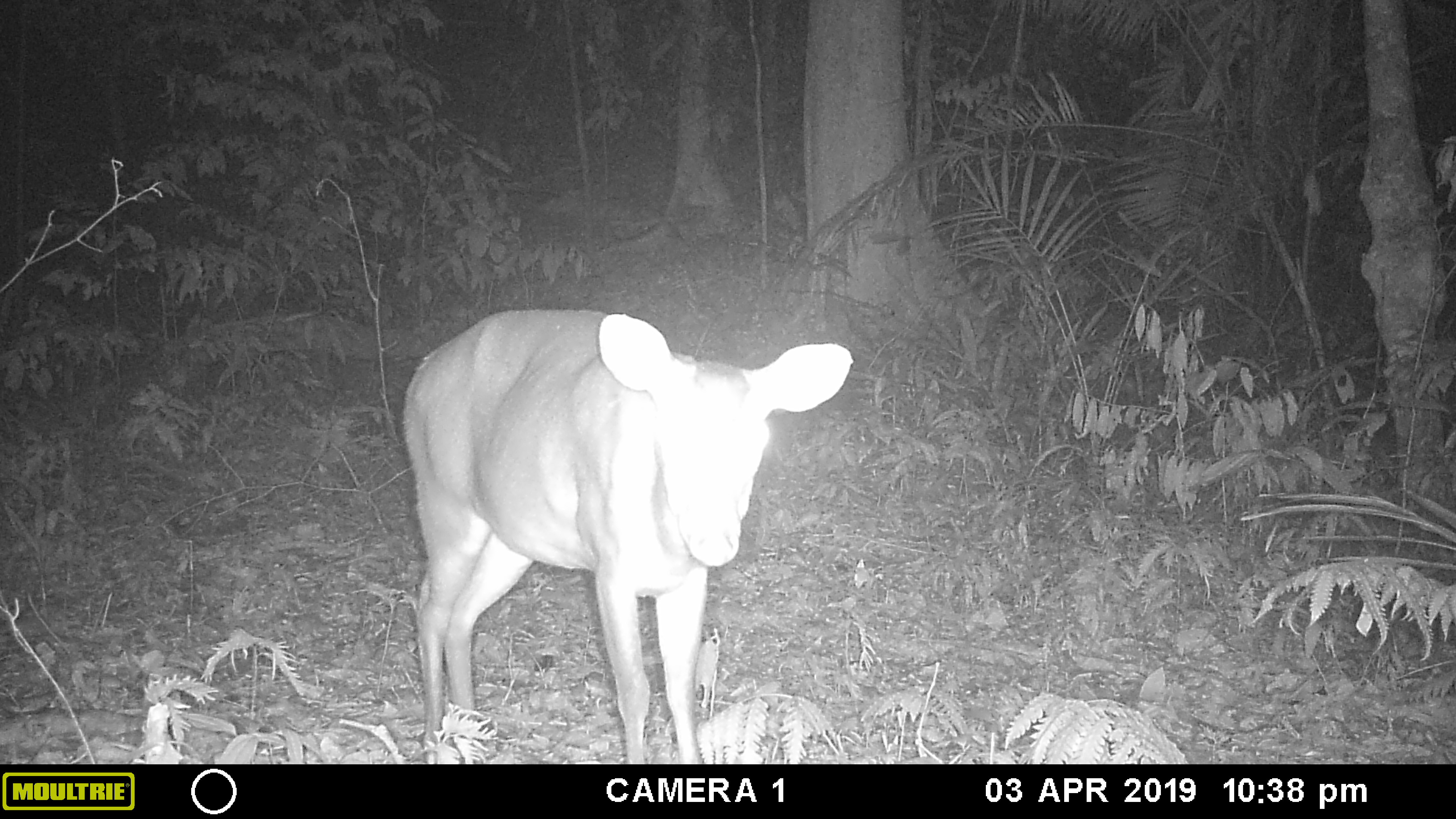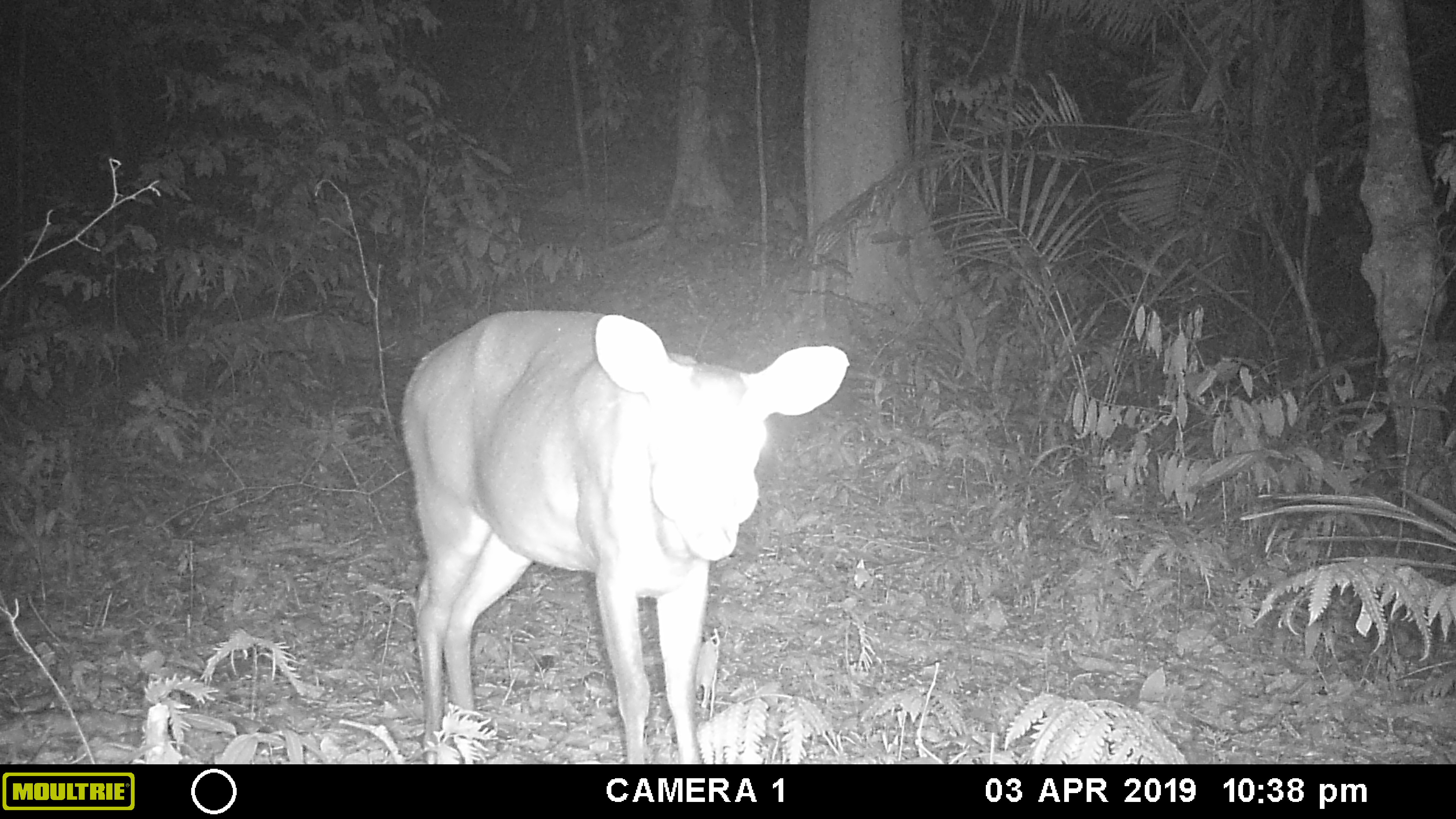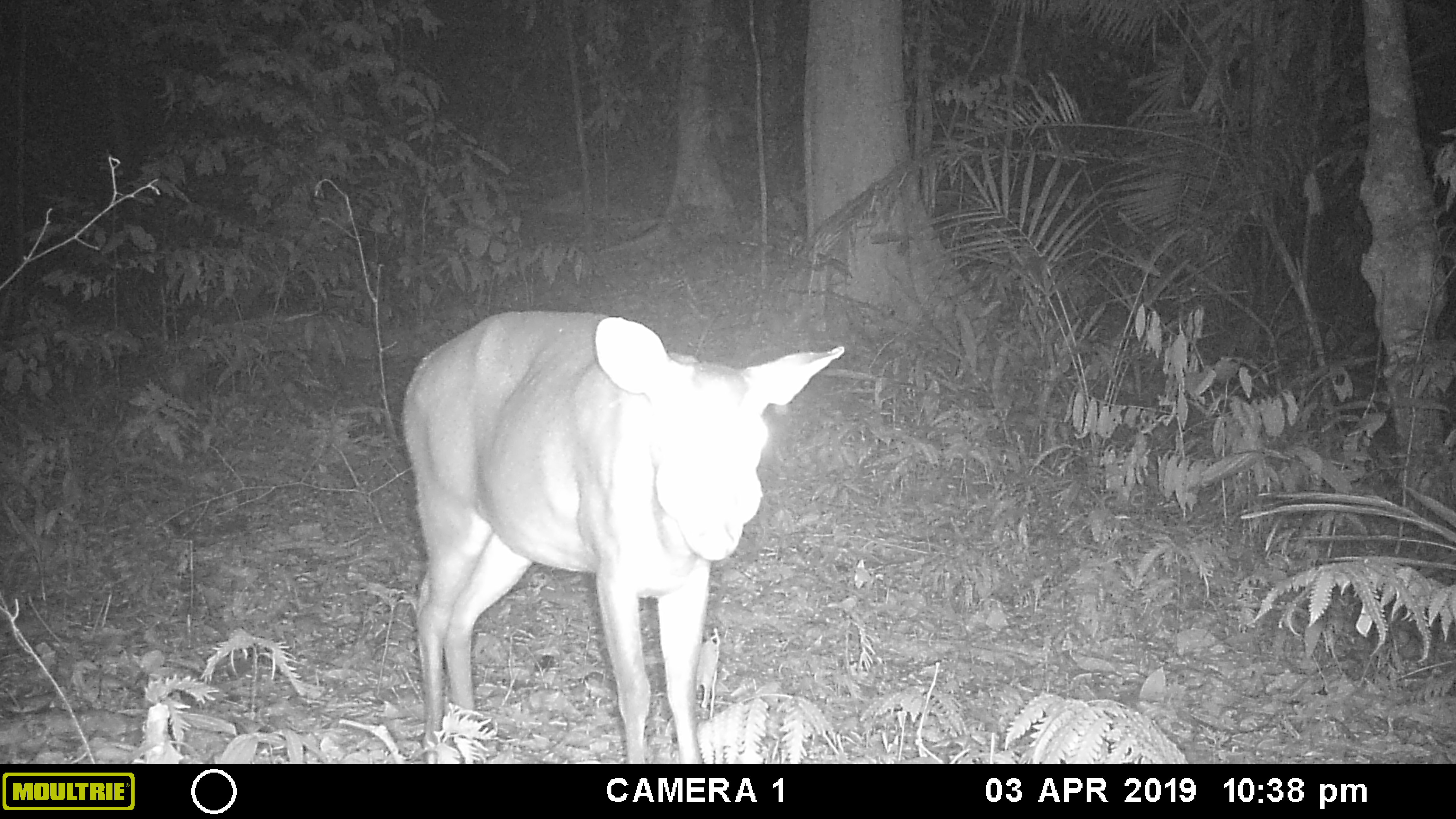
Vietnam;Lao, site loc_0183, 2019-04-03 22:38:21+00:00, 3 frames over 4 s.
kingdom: Animalia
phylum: Chordata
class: Mammalia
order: Artiodactyla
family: Cervidae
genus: Muntiacus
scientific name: Muntiacus vuquangensis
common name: large-antlered muntjac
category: large antlered muntjac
Large antlered muntjac (large-antlered muntjac) (Muntiacus vuquangensis). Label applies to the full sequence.